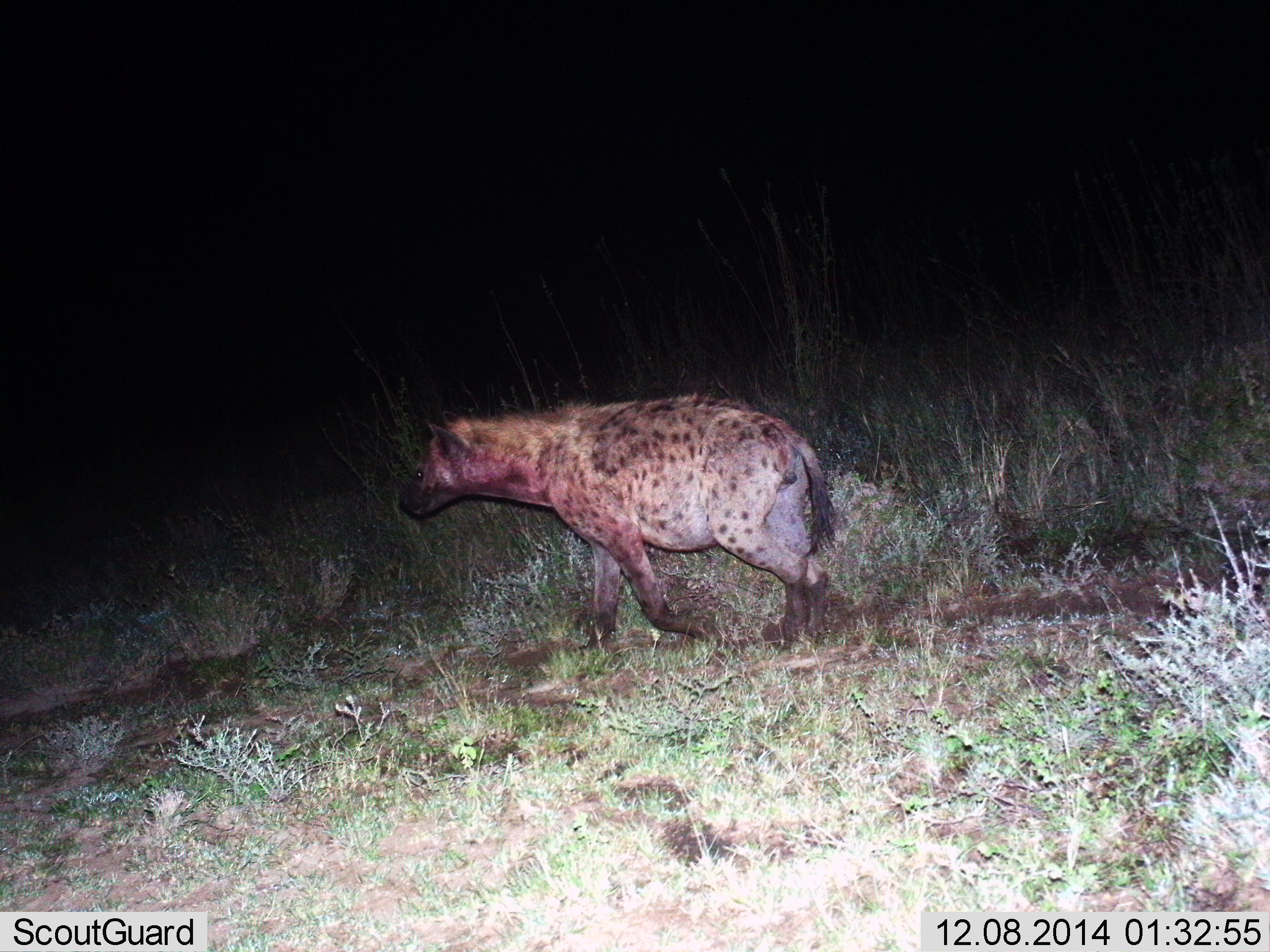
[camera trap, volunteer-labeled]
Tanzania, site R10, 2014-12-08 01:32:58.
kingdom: Animalia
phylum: Chordata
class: Mammalia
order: Carnivora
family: Hyaenidae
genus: Crocuta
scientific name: Crocuta crocuta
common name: spotted hyena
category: hyenaspotted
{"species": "hyenaspotted (spotted hyena) (Crocuta crocuta)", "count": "1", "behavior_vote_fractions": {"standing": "0%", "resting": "0%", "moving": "90%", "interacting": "0%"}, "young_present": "0%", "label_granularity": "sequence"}